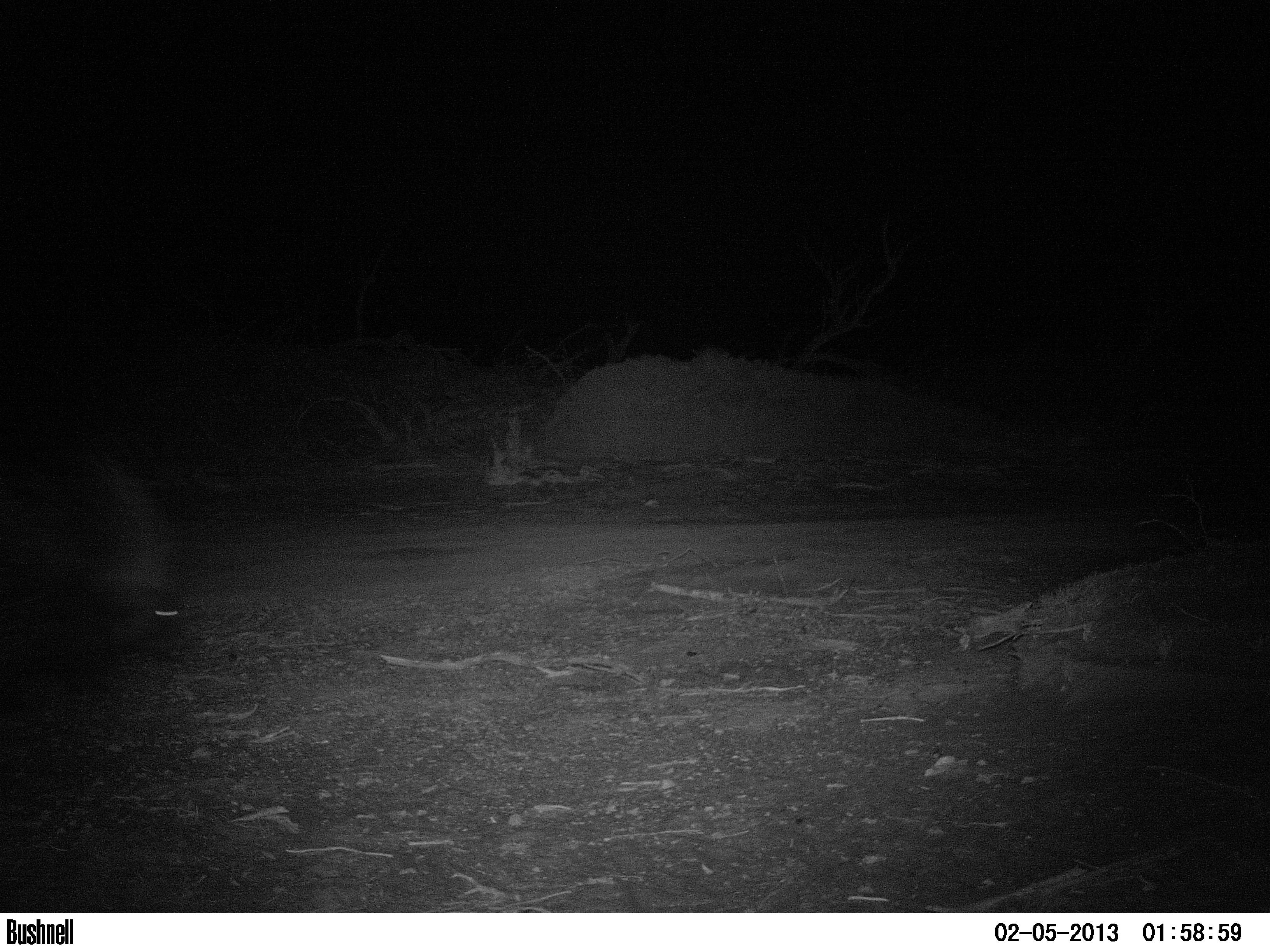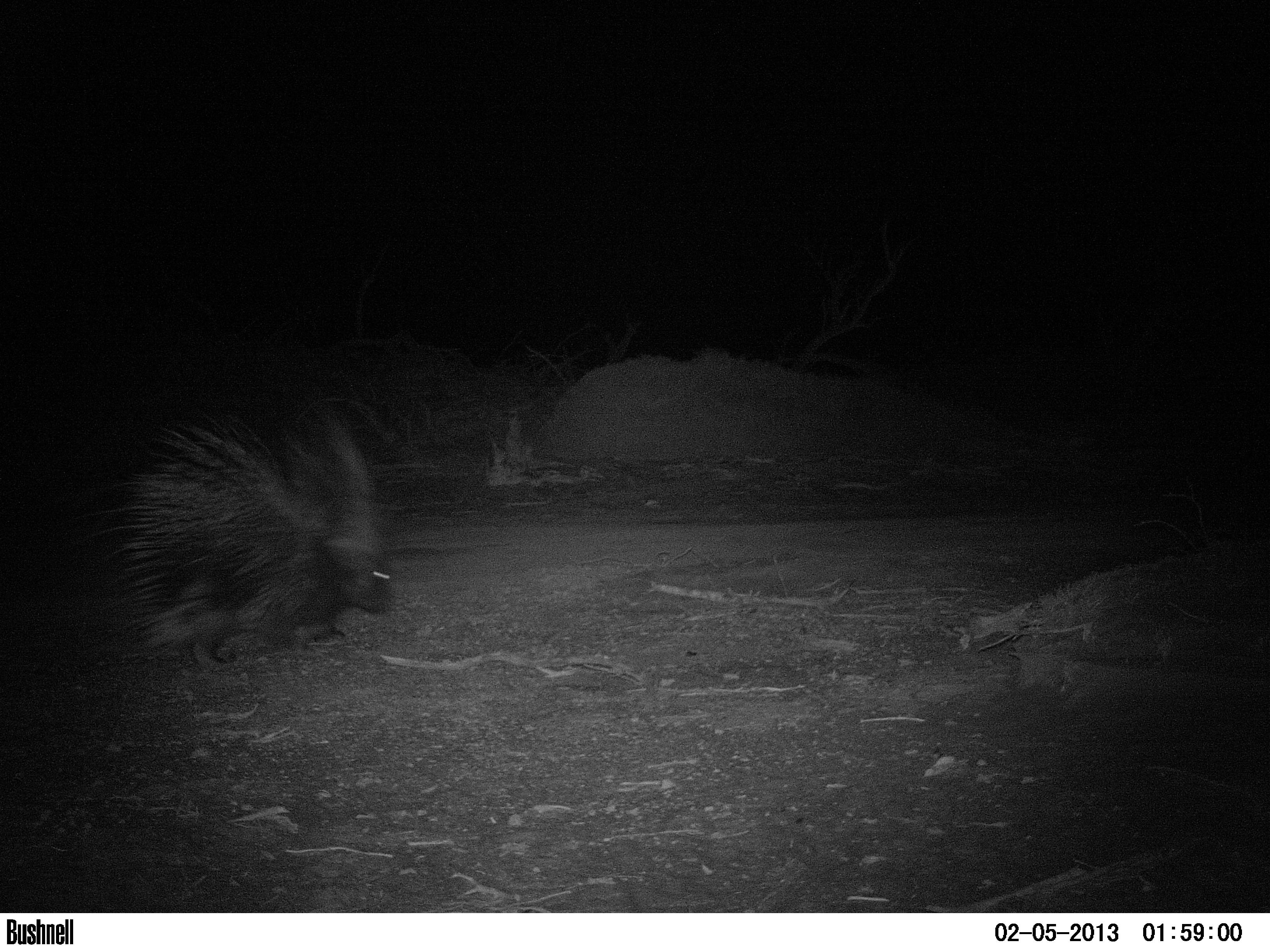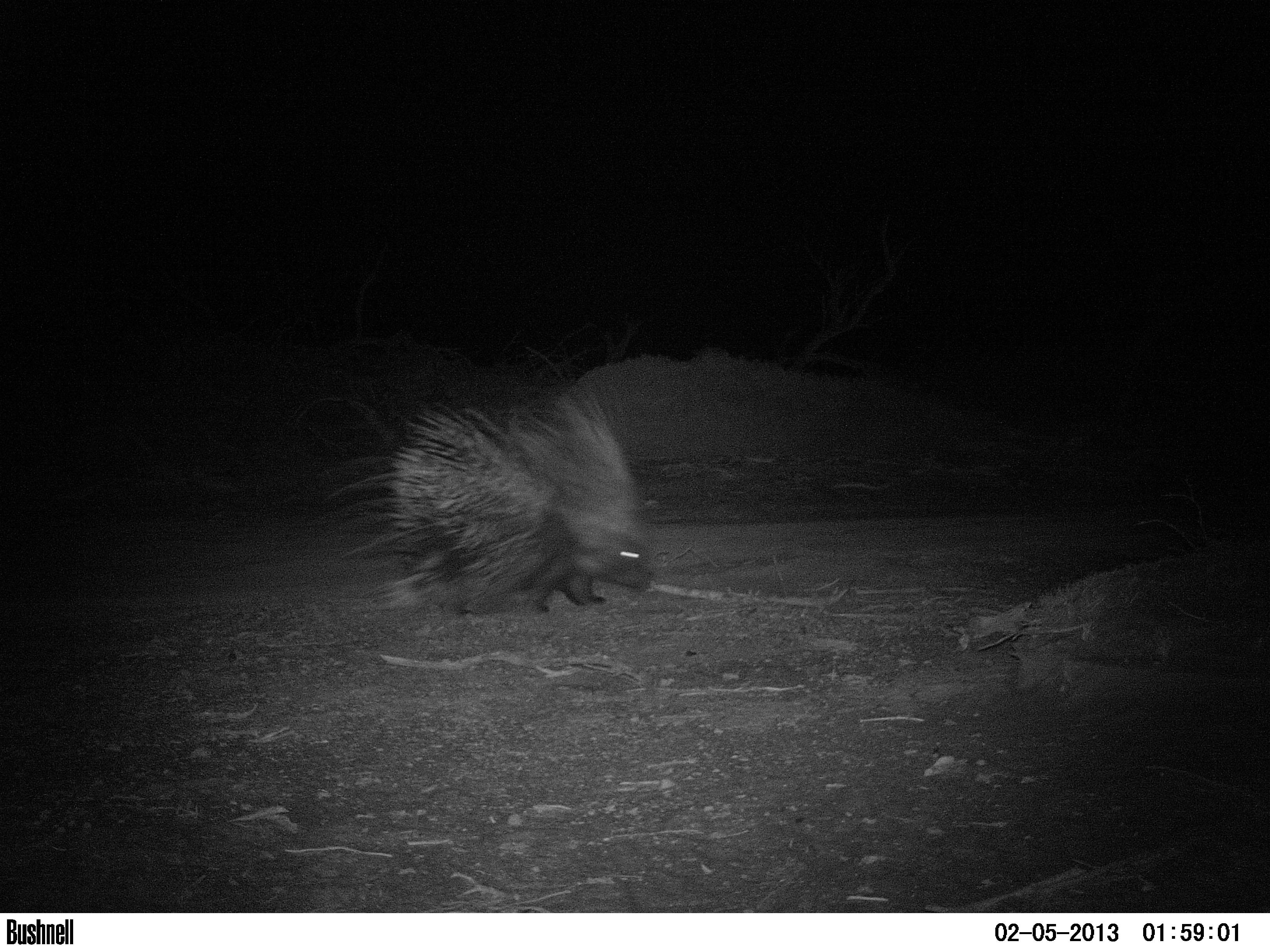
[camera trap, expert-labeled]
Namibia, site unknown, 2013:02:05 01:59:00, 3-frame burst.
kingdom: Animalia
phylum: Chordata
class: Mammalia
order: Rodentia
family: Hystricidae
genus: Hystrix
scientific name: Hystrix africaeaustralis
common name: cape porcupine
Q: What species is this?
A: Hystrix africaeaustralis (cape porcupine).